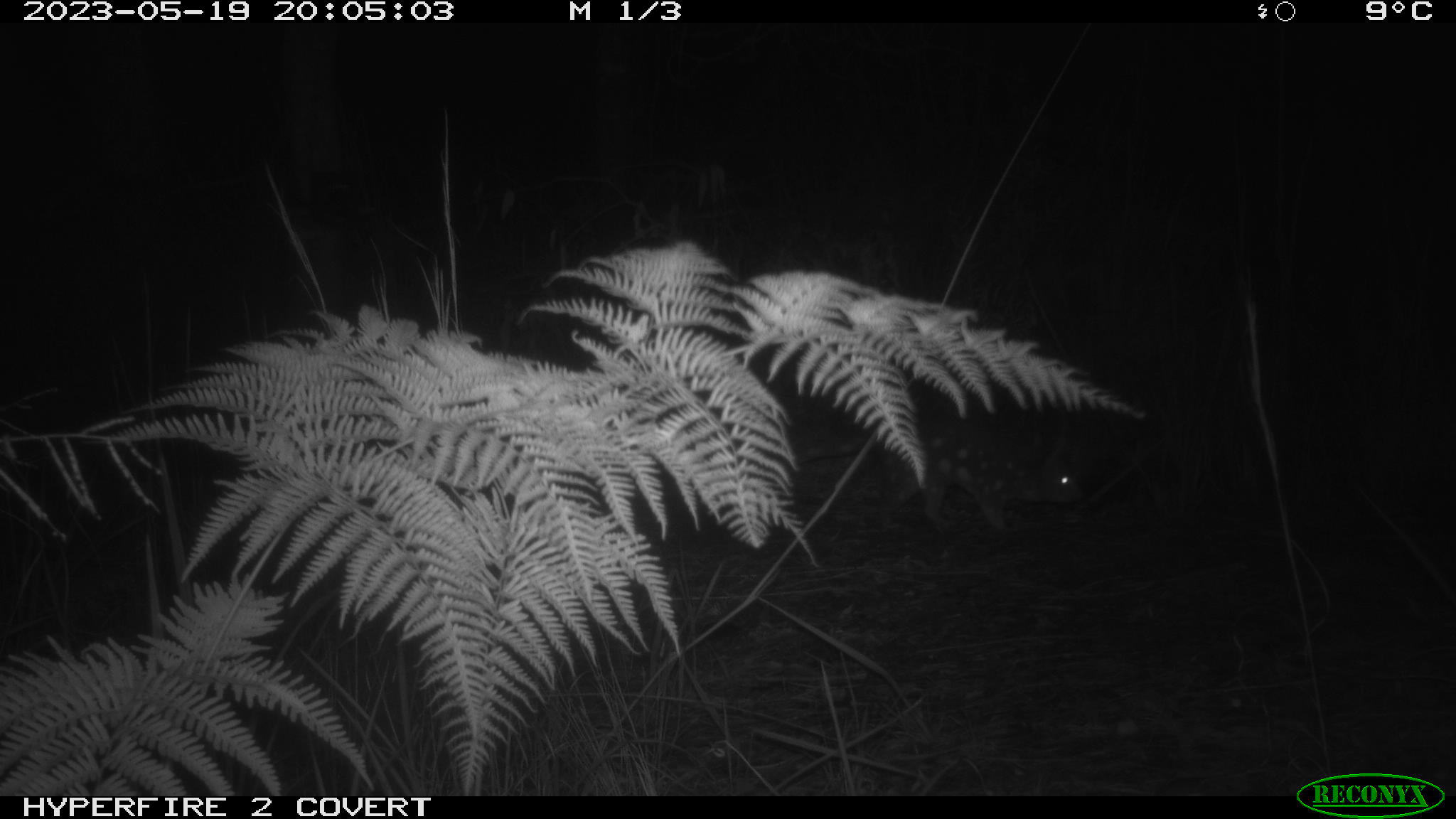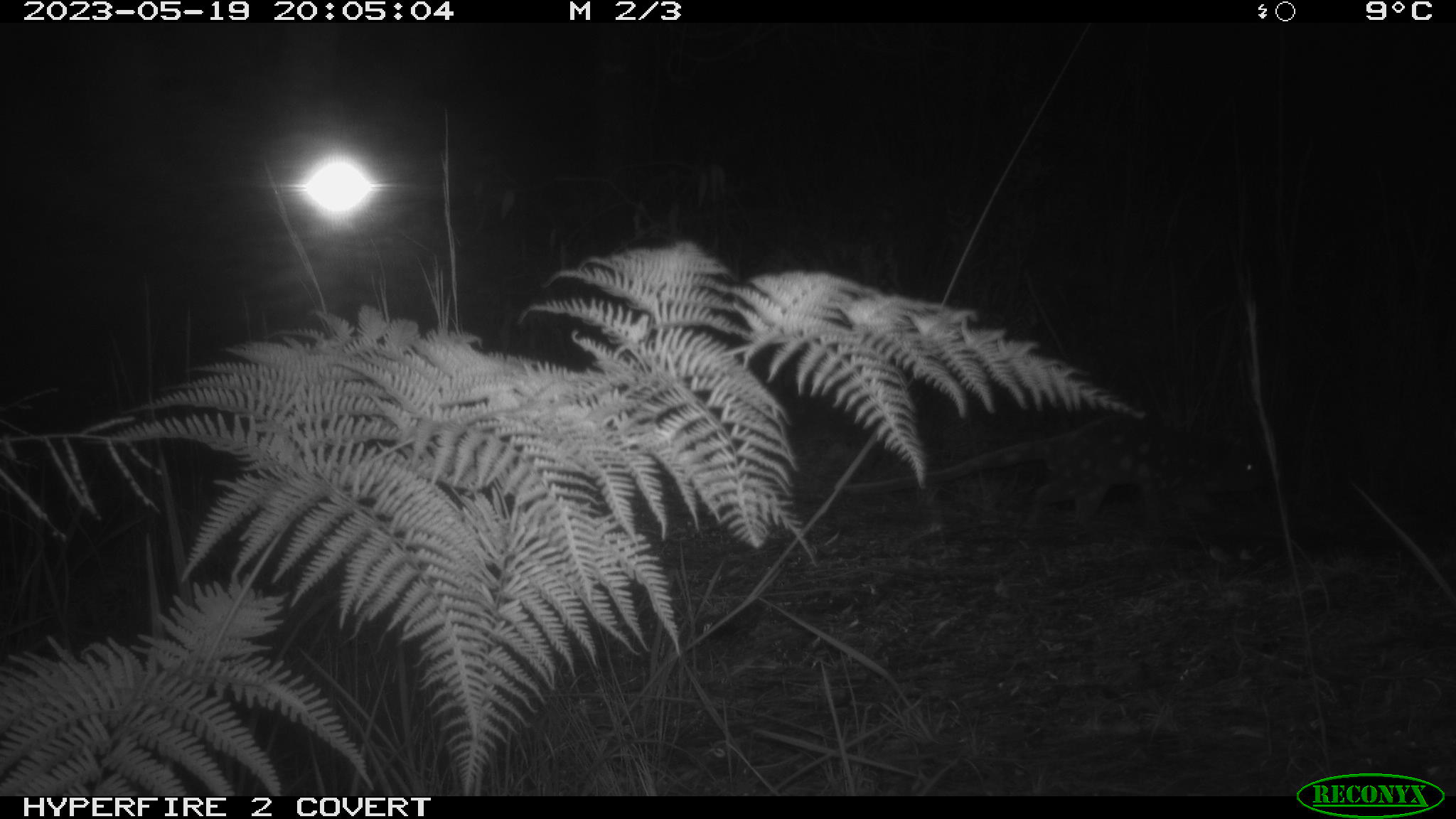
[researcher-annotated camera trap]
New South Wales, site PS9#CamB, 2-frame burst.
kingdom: Animalia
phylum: Chordata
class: Mammalia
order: Dasyuromorphia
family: Dasyuridae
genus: Dasyurus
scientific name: Dasyurus maculatus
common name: spotted-tailed quoll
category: quoll